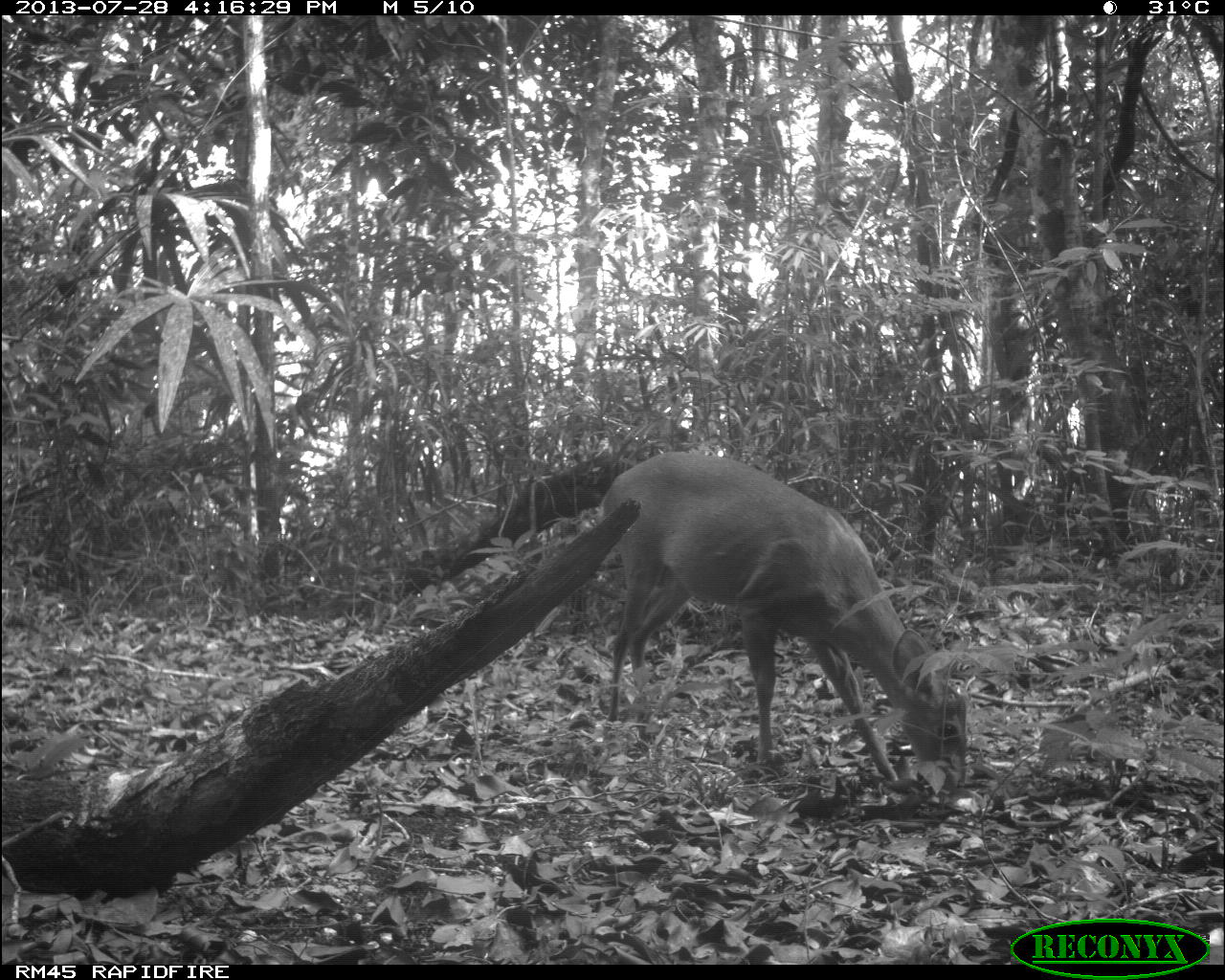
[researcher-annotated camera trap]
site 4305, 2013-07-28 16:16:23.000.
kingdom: Animalia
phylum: Chordata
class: Mammalia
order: Artiodactyla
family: Cervidae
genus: Mazama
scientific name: Mazama temama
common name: central american red brocket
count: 1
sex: male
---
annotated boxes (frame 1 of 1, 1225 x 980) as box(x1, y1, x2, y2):
mazama temama: box(598, 455, 970, 793)